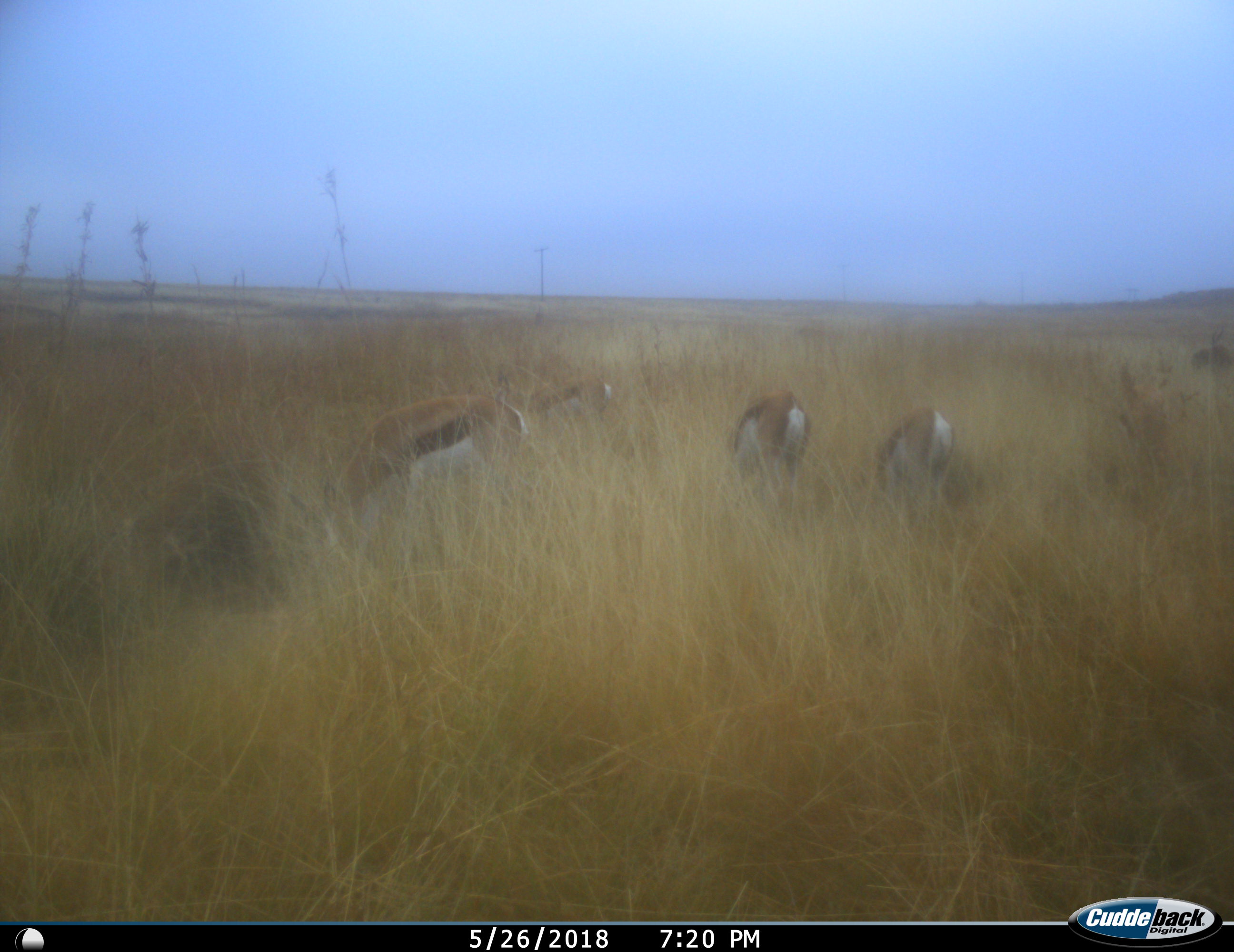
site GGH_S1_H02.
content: unidentified animal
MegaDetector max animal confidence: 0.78